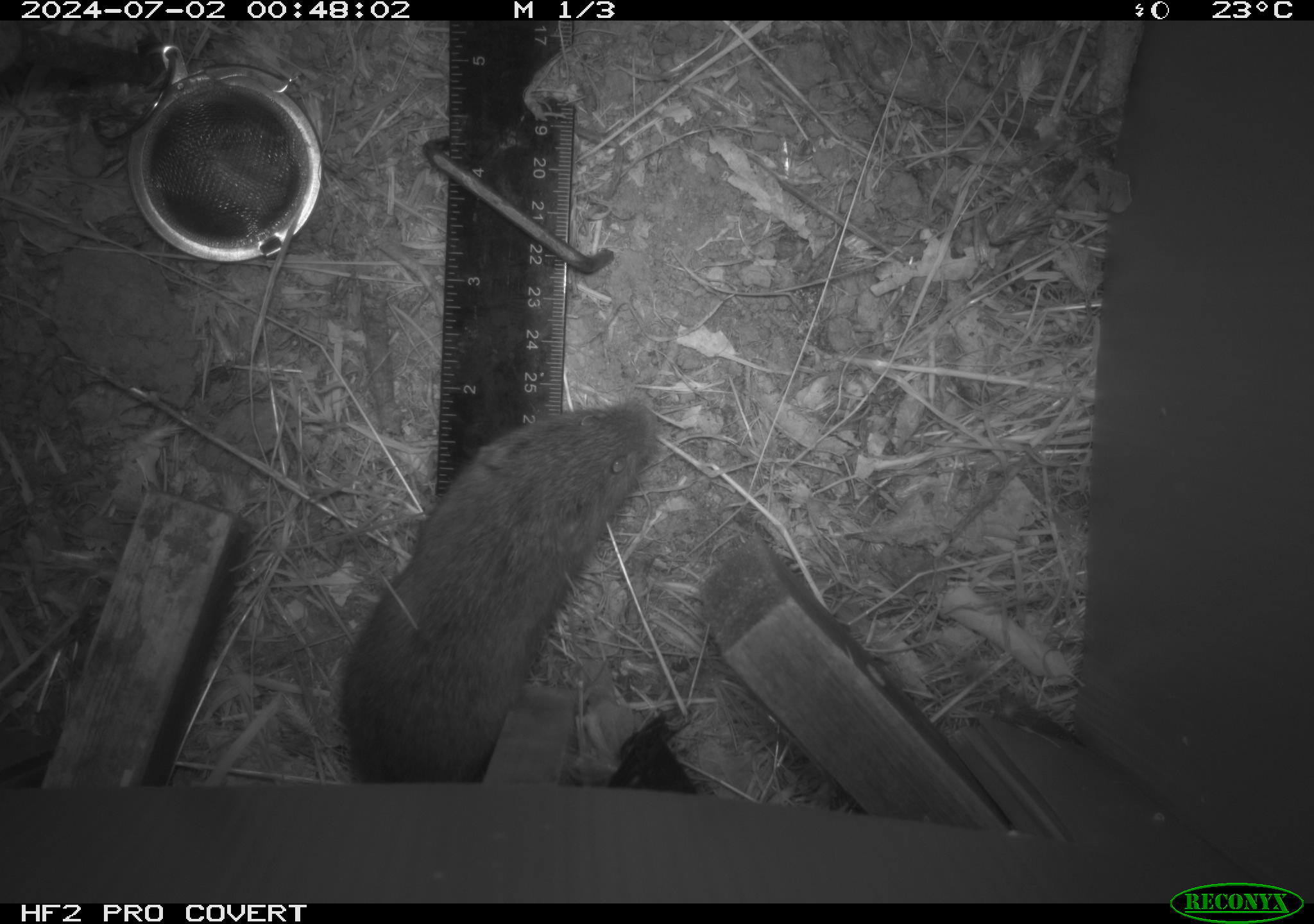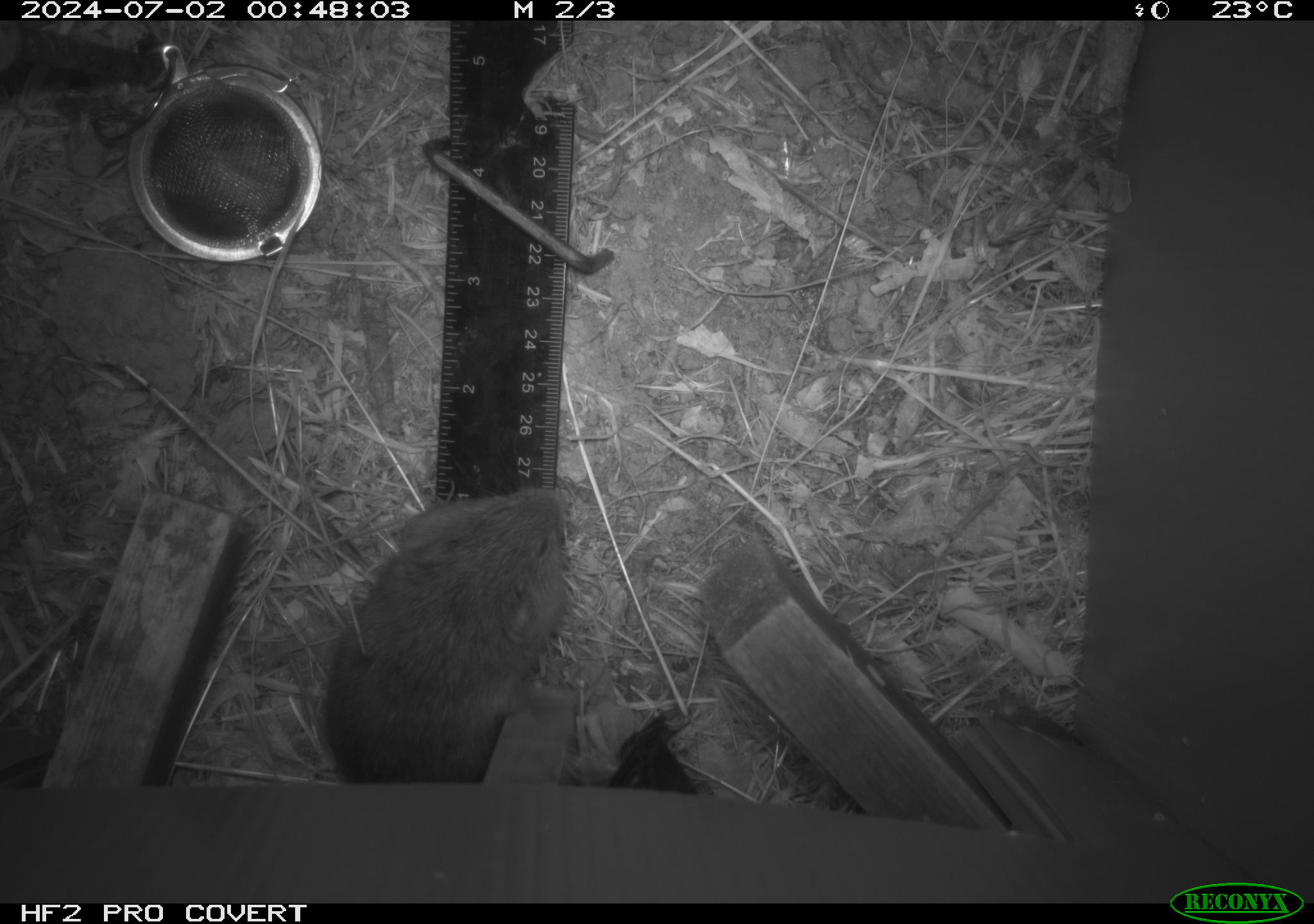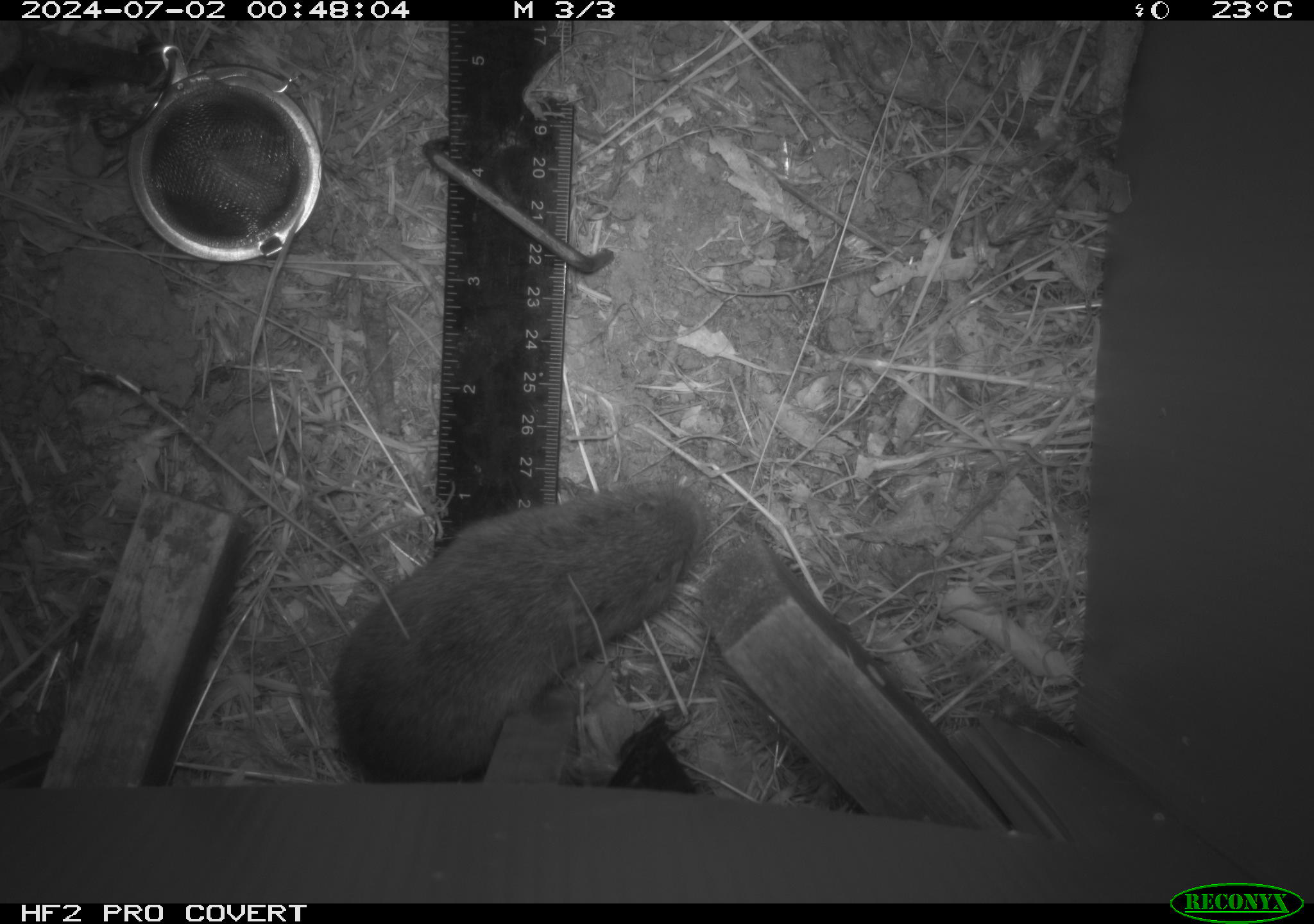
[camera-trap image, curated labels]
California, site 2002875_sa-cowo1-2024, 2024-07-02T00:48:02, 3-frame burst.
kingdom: Animalia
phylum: Chordata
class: Mammalia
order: Rodentia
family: Cricetidae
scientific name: Arvicolinae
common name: voles, lemmings, and muskrats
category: arvicolinae subfamily